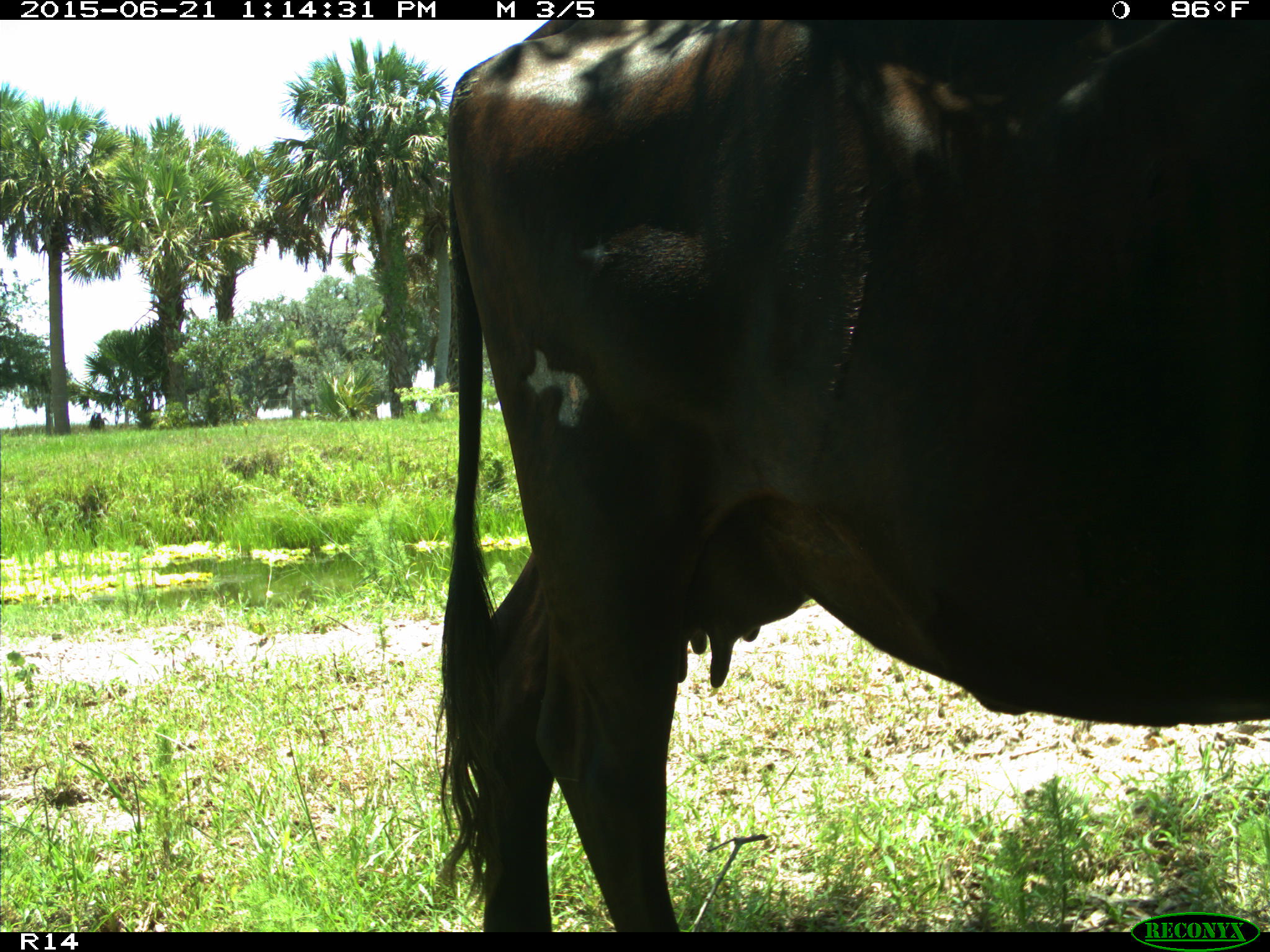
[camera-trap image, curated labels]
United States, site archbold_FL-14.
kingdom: Animalia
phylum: Chordata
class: Mammalia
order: Artiodactyla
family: Bovidae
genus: Bos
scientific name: Bos taurus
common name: domestic cow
Bos taurus (domestic cow).